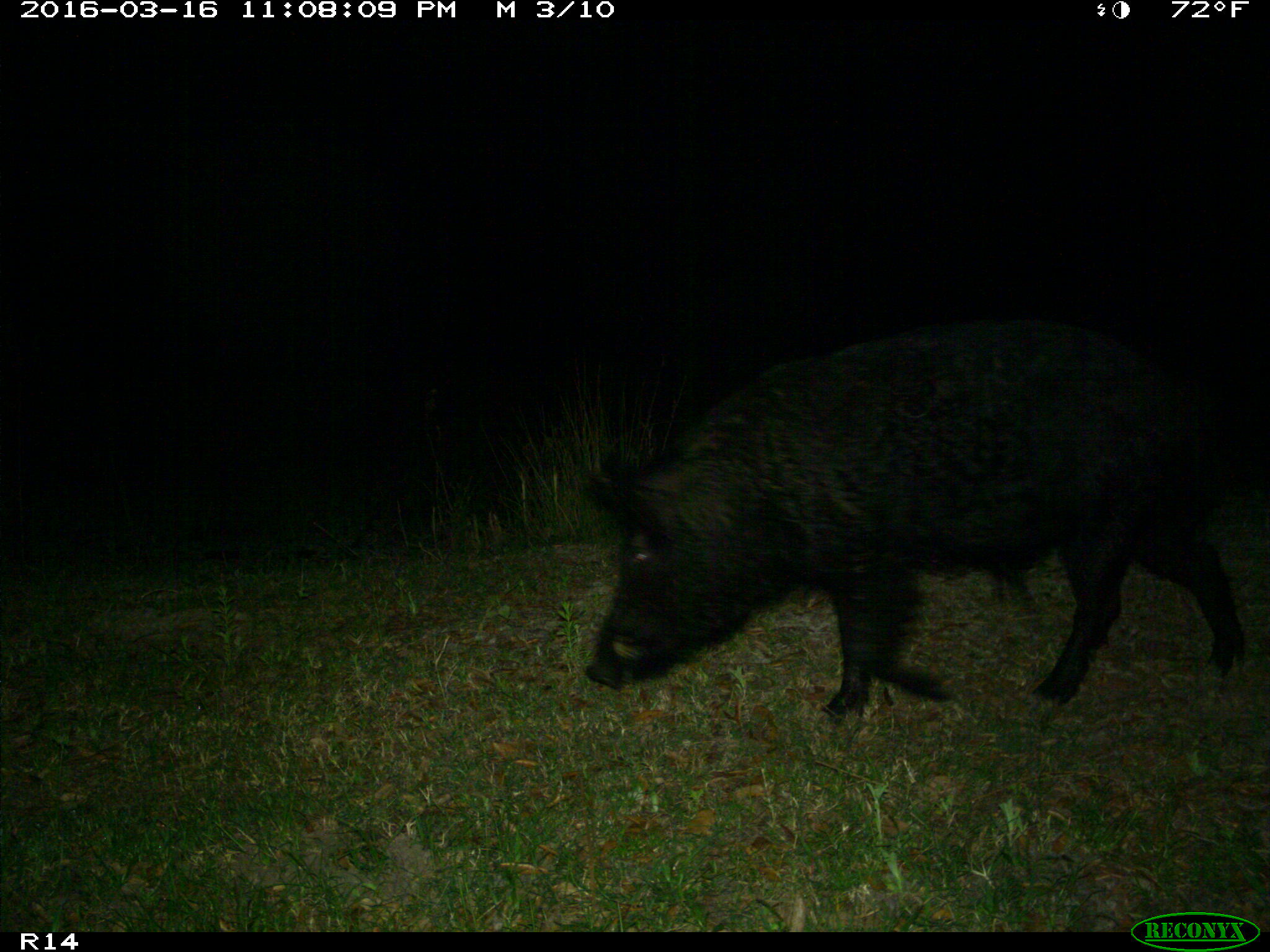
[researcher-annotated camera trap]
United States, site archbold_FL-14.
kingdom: Animalia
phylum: Chordata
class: Mammalia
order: Artiodactyla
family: Suidae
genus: Sus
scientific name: Sus scrofa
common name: wild boar